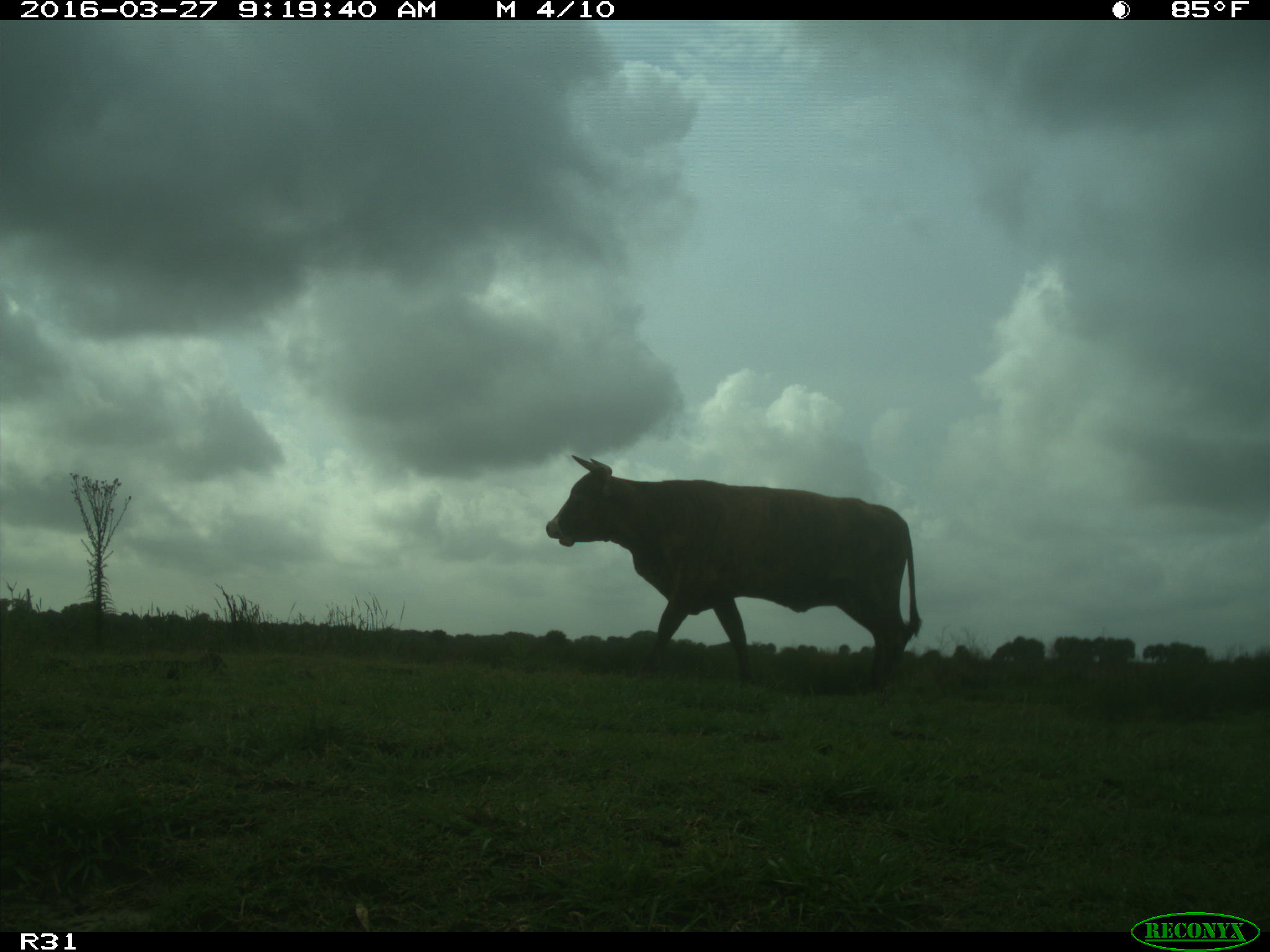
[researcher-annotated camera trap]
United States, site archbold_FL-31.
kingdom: Animalia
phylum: Chordata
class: Mammalia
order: Artiodactyla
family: Bovidae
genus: Bos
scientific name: Bos taurus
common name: domestic cow